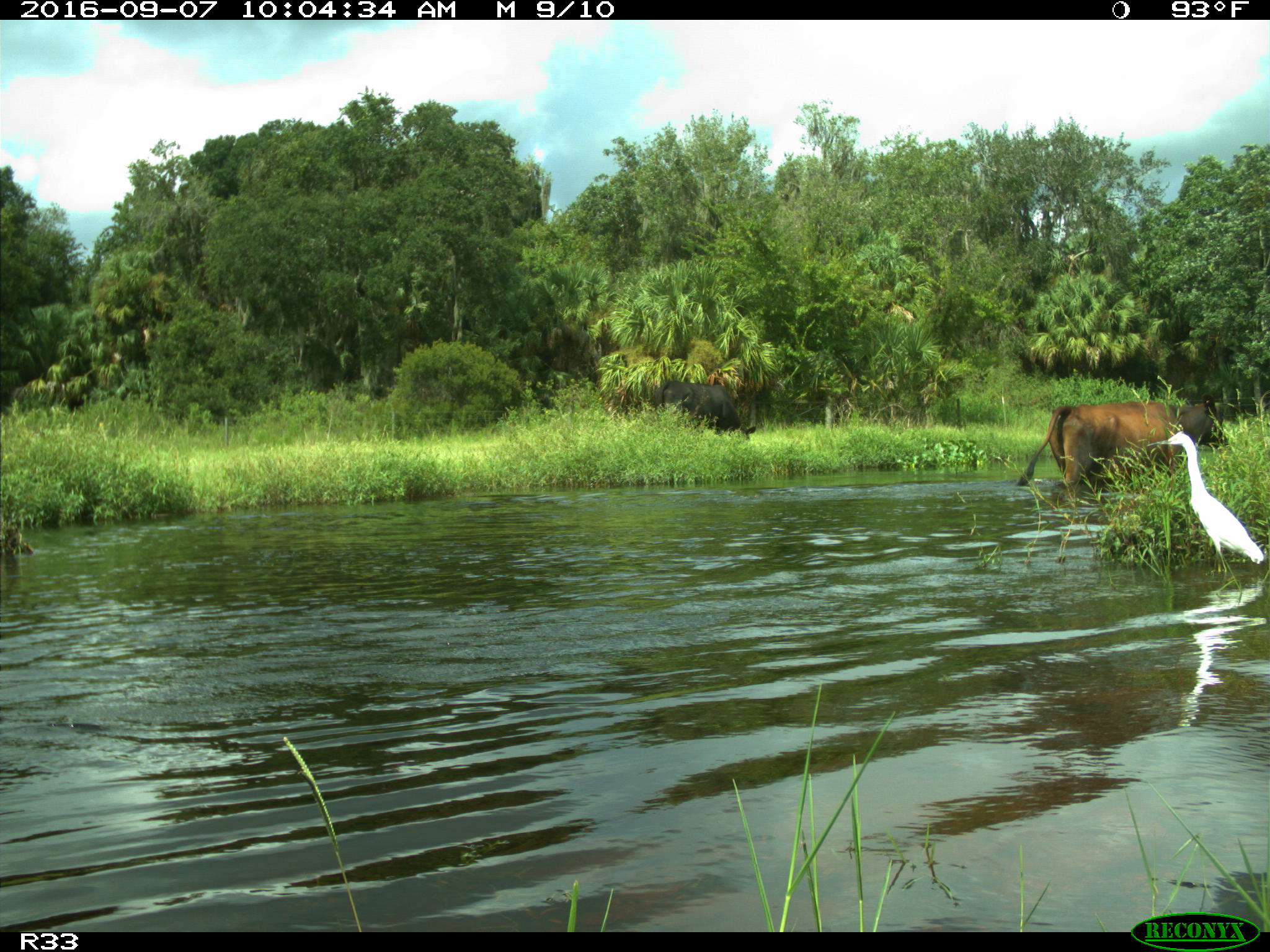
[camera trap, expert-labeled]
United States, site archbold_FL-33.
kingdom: Animalia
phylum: Chordata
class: Mammalia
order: Artiodactyla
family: Bovidae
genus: Bos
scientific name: Bos taurus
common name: domestic cow